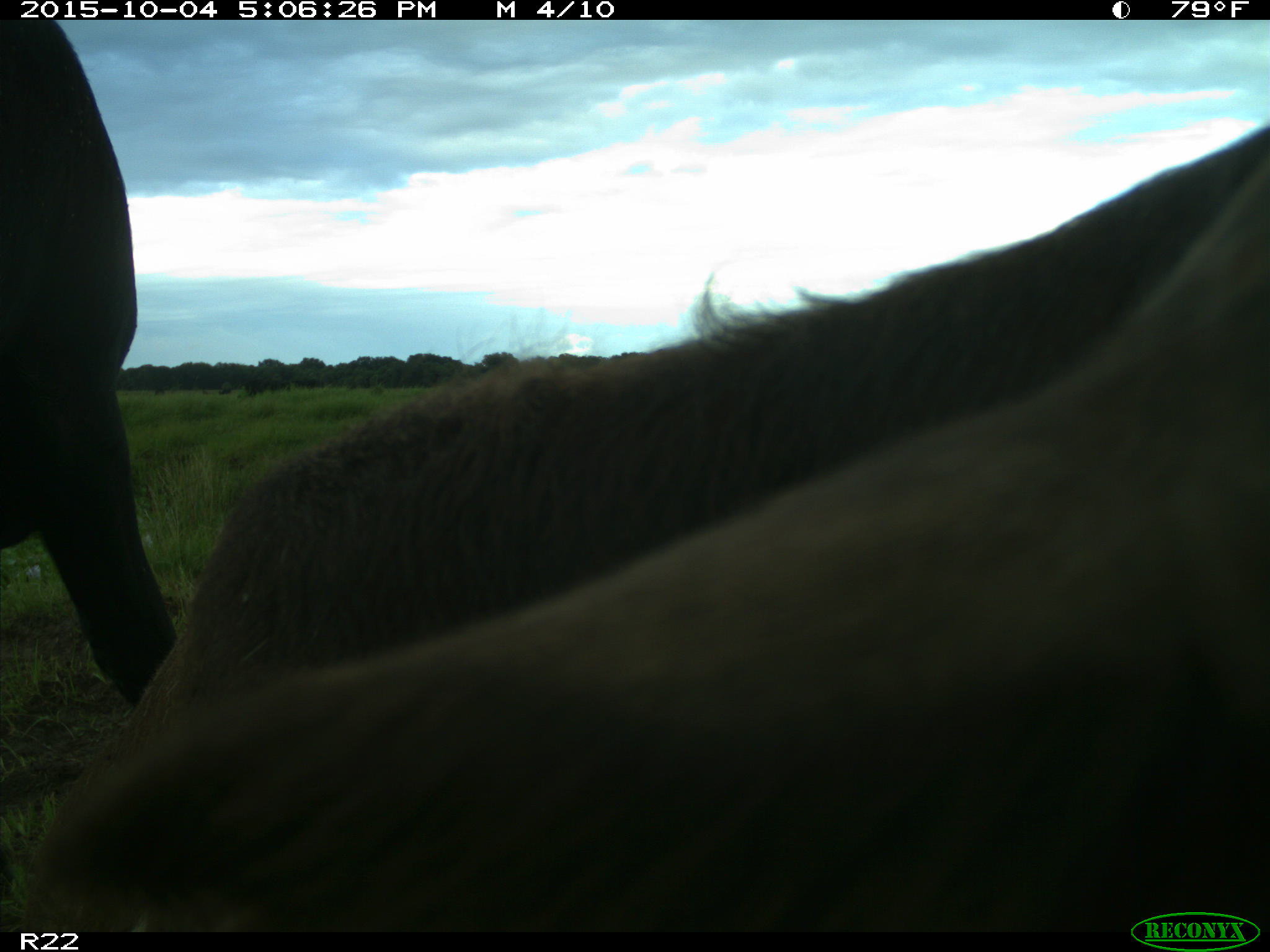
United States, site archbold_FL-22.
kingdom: Animalia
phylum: Chordata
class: Mammalia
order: Artiodactyla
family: Bovidae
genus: Bos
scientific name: Bos taurus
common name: domestic cow